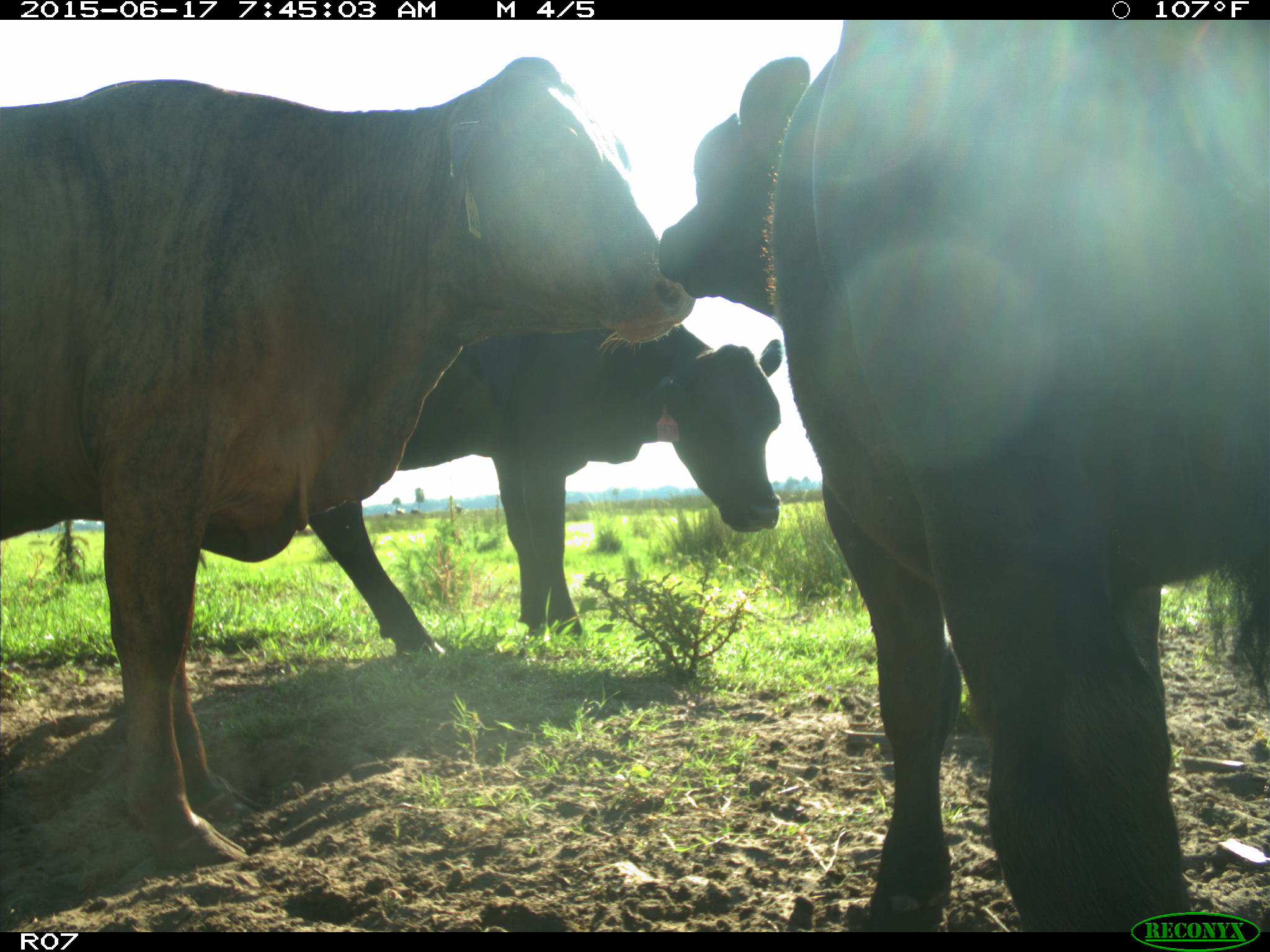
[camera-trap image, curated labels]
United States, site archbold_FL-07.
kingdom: Animalia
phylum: Chordata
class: Mammalia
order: Artiodactyla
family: Bovidae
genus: Bos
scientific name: Bos taurus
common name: domestic cow